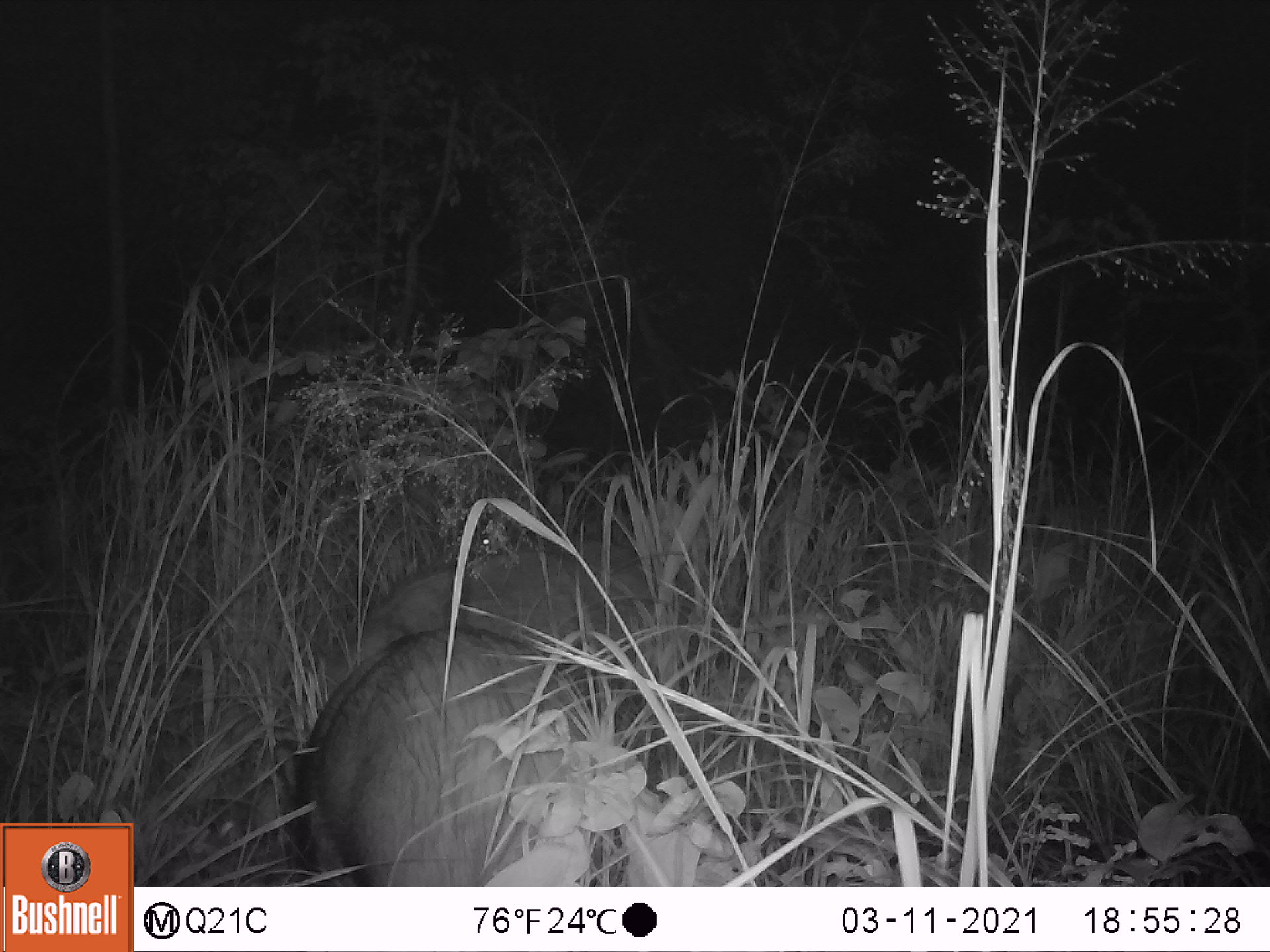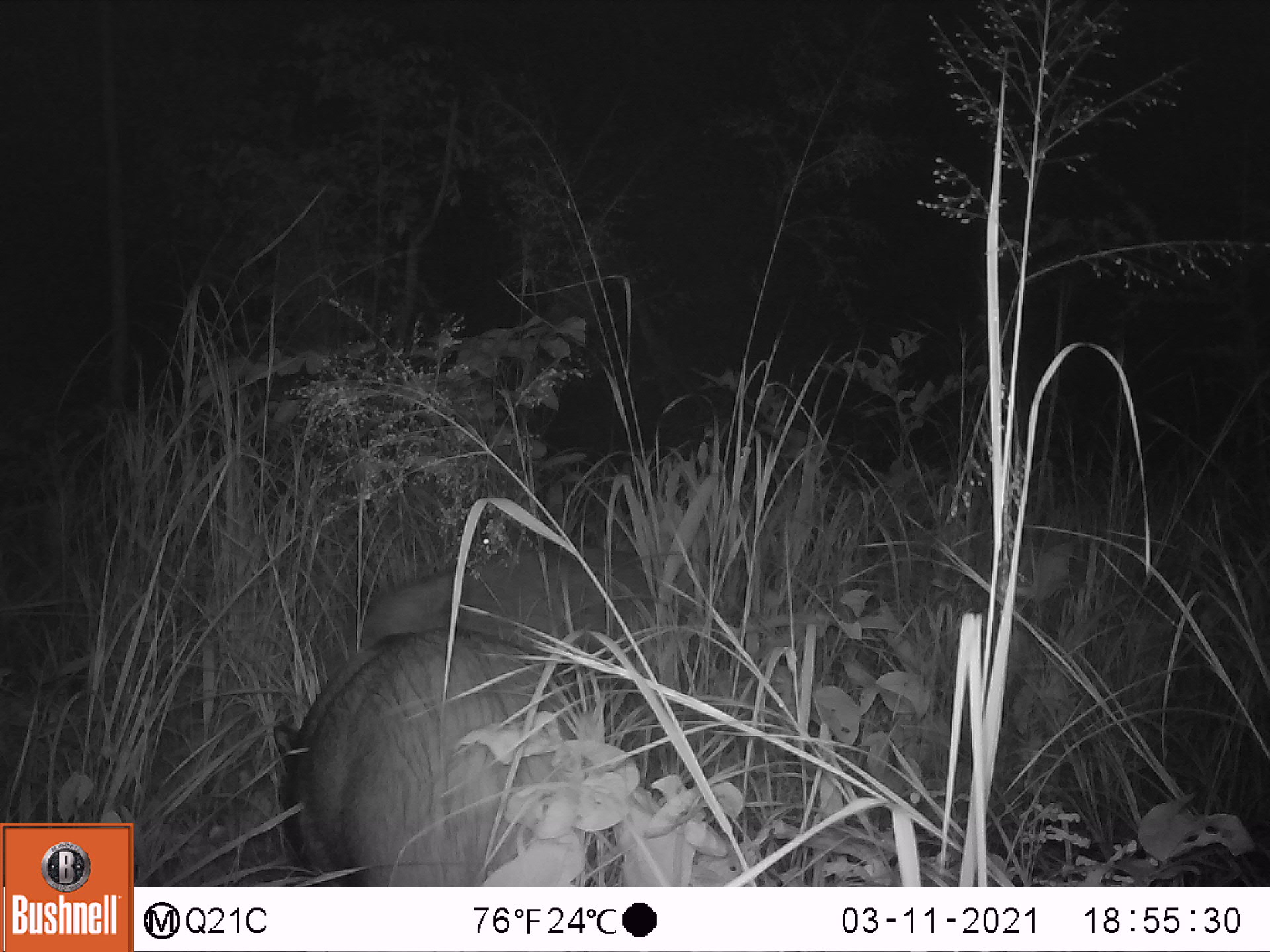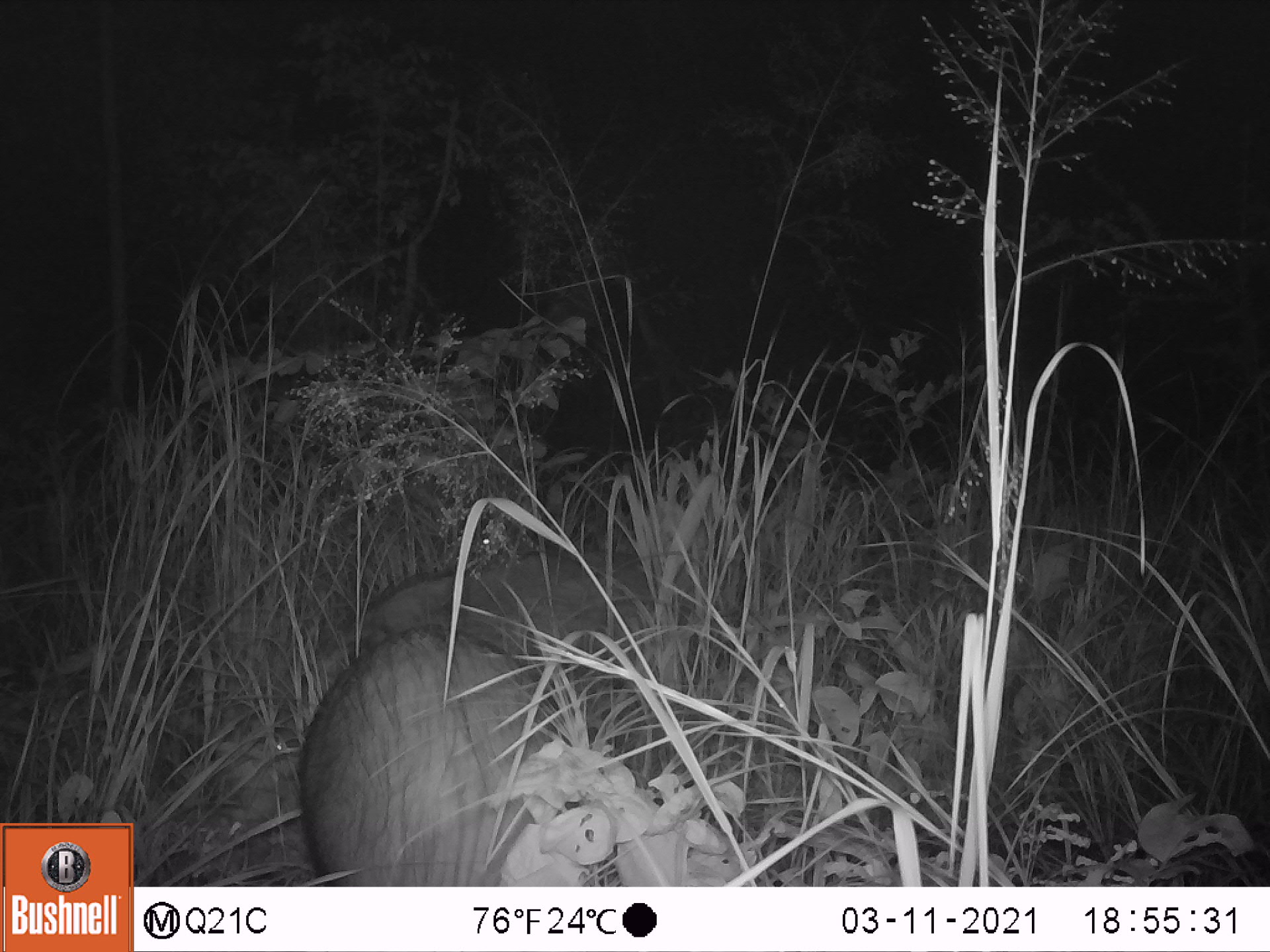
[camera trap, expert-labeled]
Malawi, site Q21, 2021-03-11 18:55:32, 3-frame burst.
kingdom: Animalia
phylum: Chordata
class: Mammalia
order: Artiodactyla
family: Suidae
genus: Potamochoerus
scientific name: Potamochoerus larvatus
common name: bushpig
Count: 2.